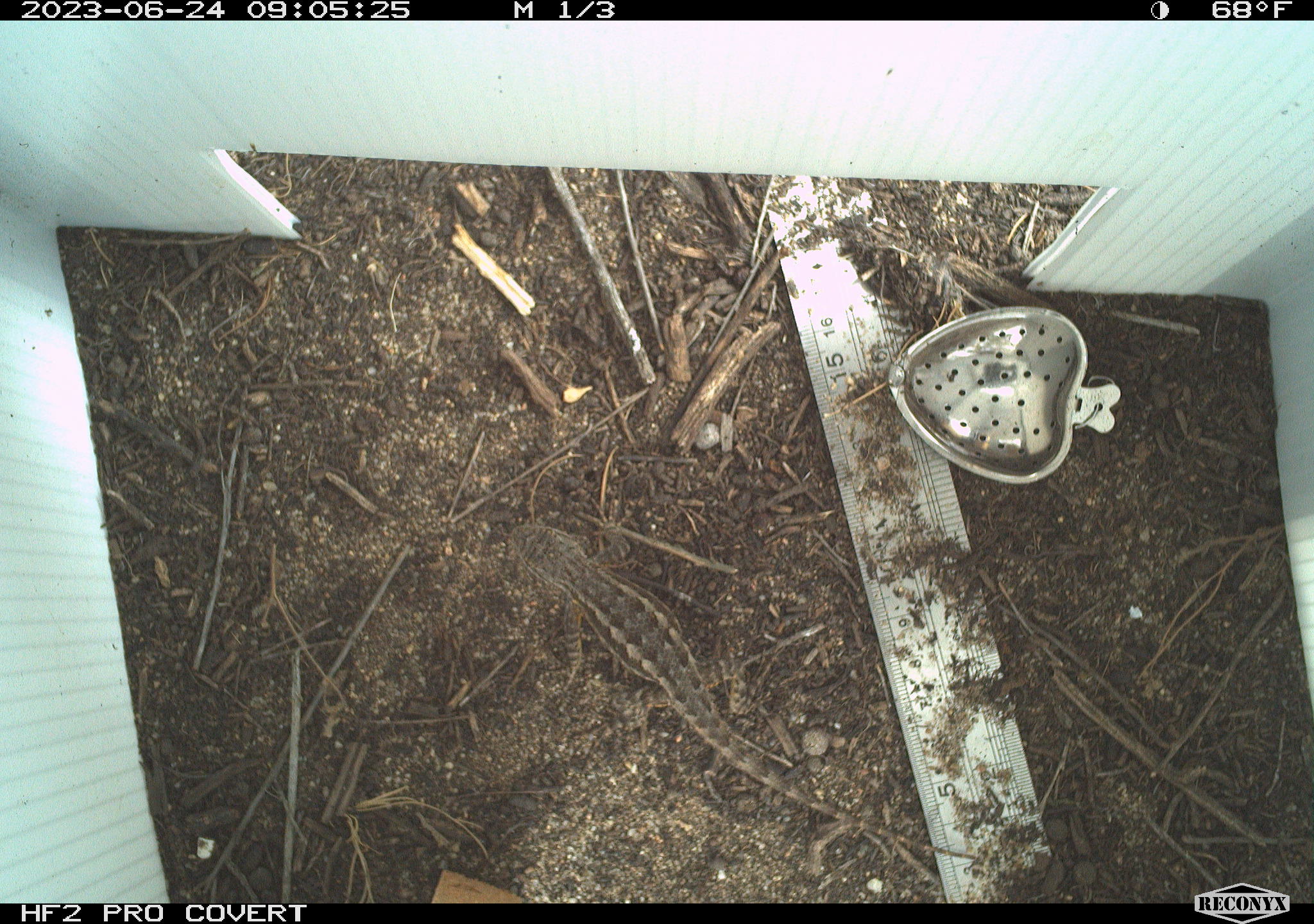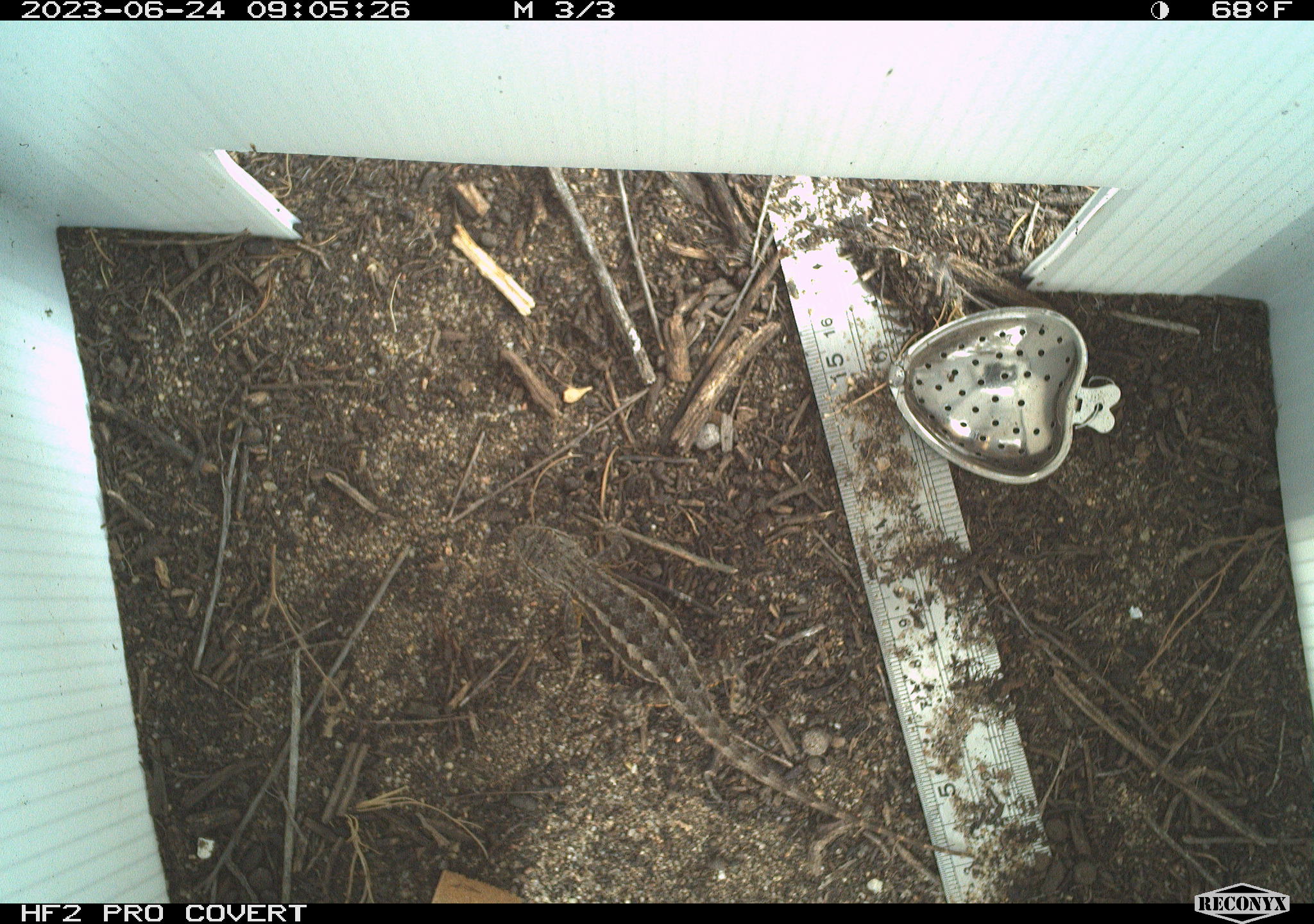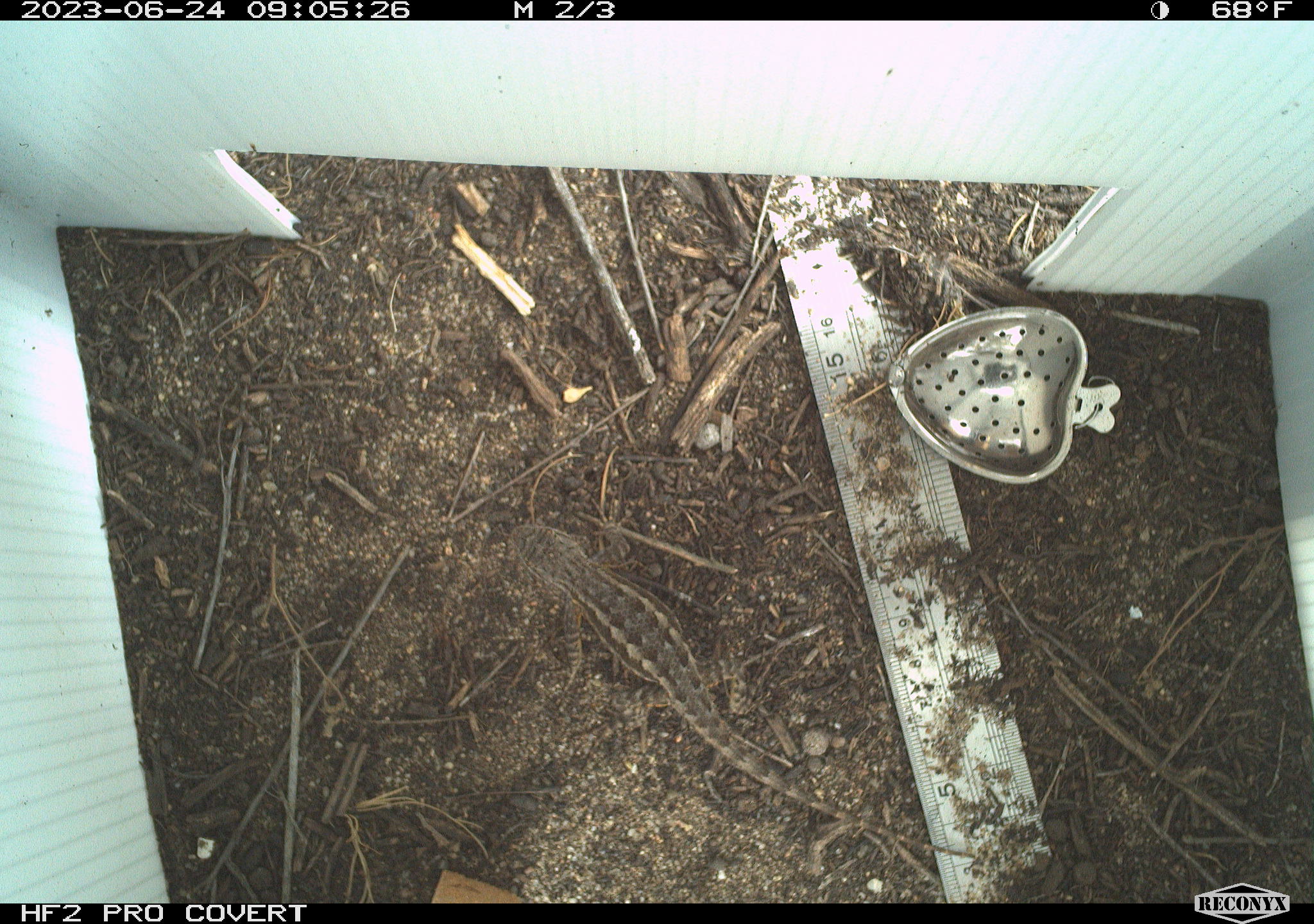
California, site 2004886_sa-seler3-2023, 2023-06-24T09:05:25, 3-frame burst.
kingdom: Animalia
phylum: Chordata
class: Reptilia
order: Squamata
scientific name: Squamata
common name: lizards and snakes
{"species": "lizards and snakes (Squamata)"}